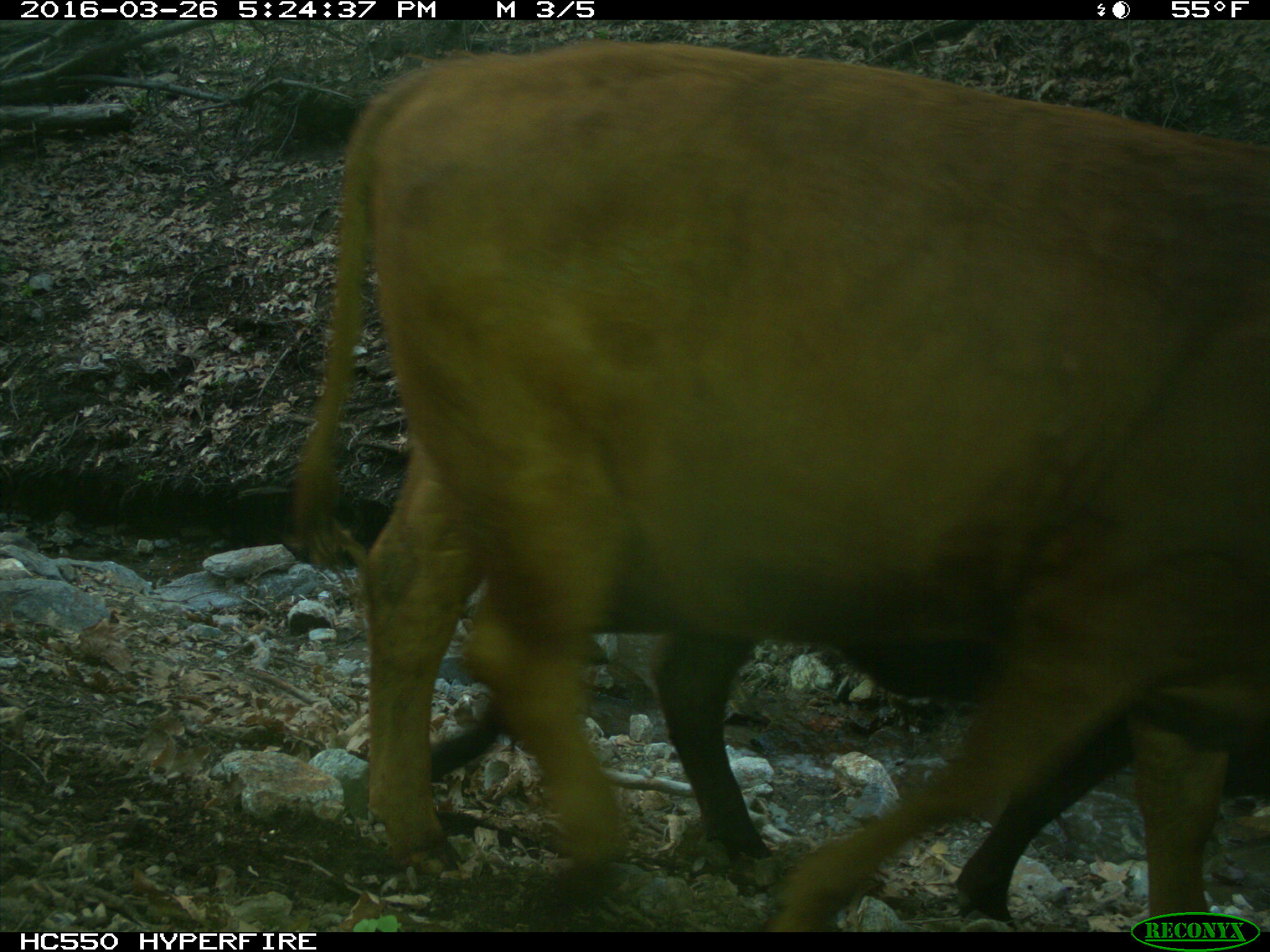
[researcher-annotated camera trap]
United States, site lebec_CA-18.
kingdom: Animalia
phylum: Chordata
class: Mammalia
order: Artiodactyla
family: Bovidae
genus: Bos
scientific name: Bos taurus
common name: domestic cow